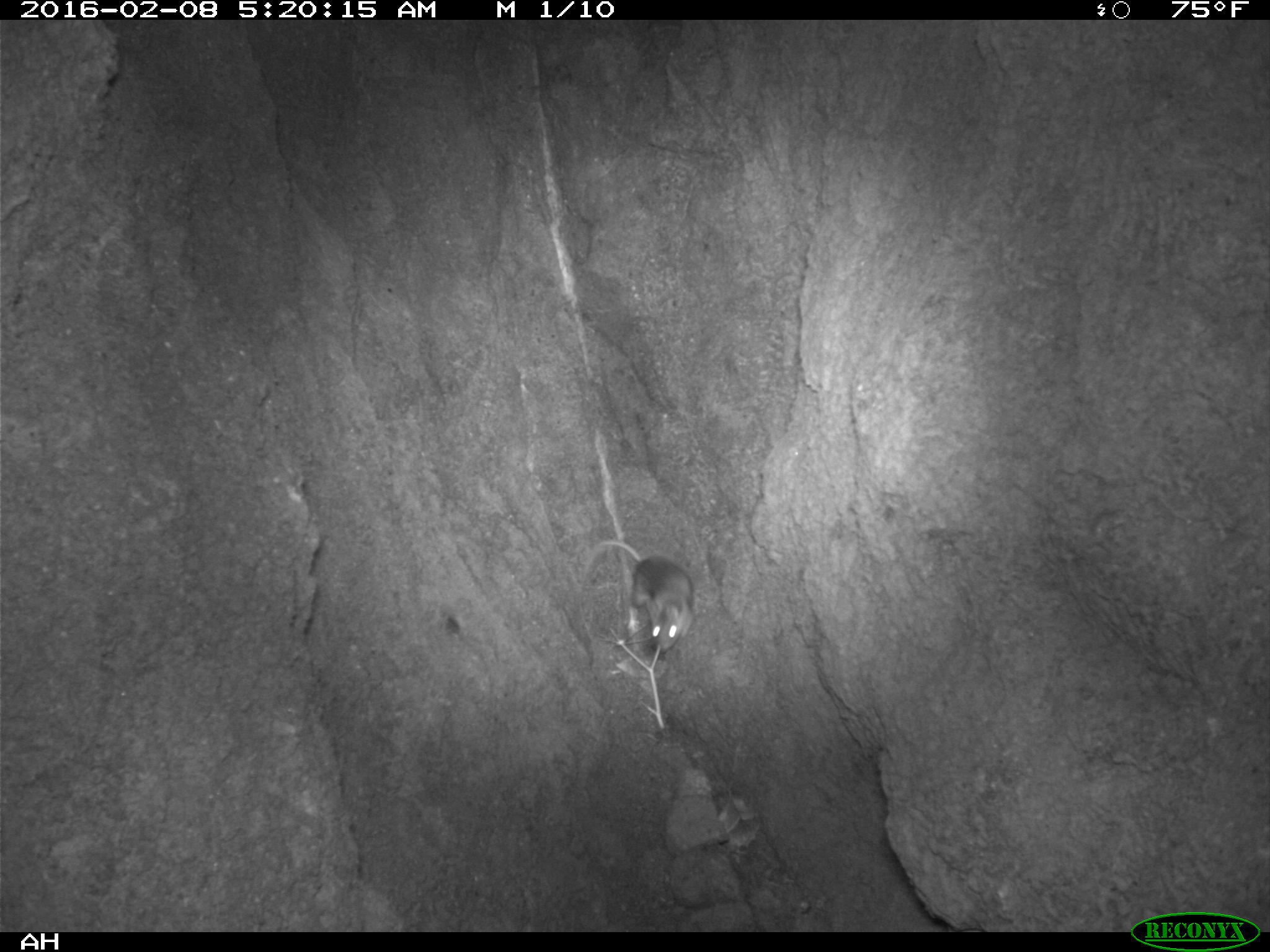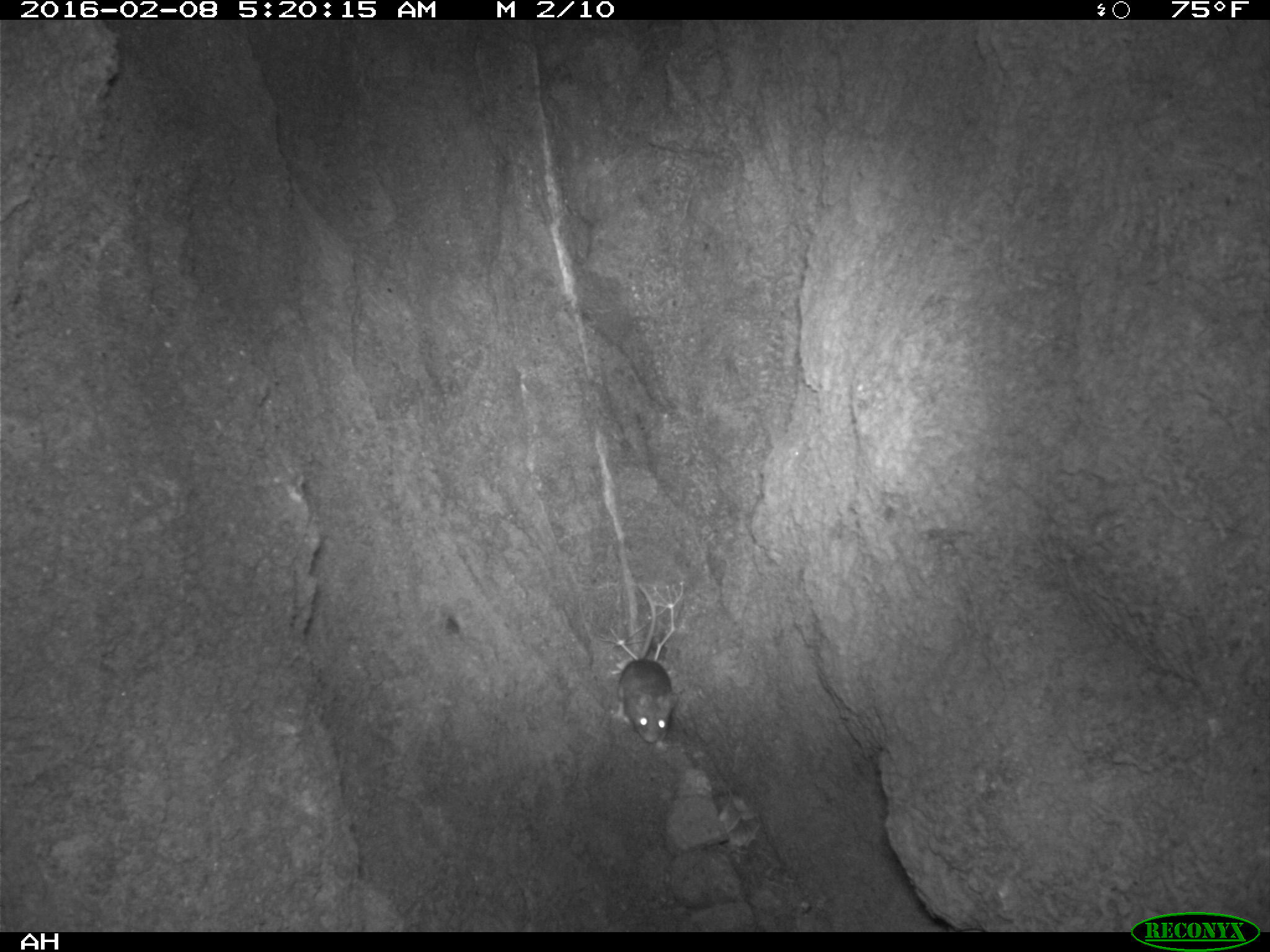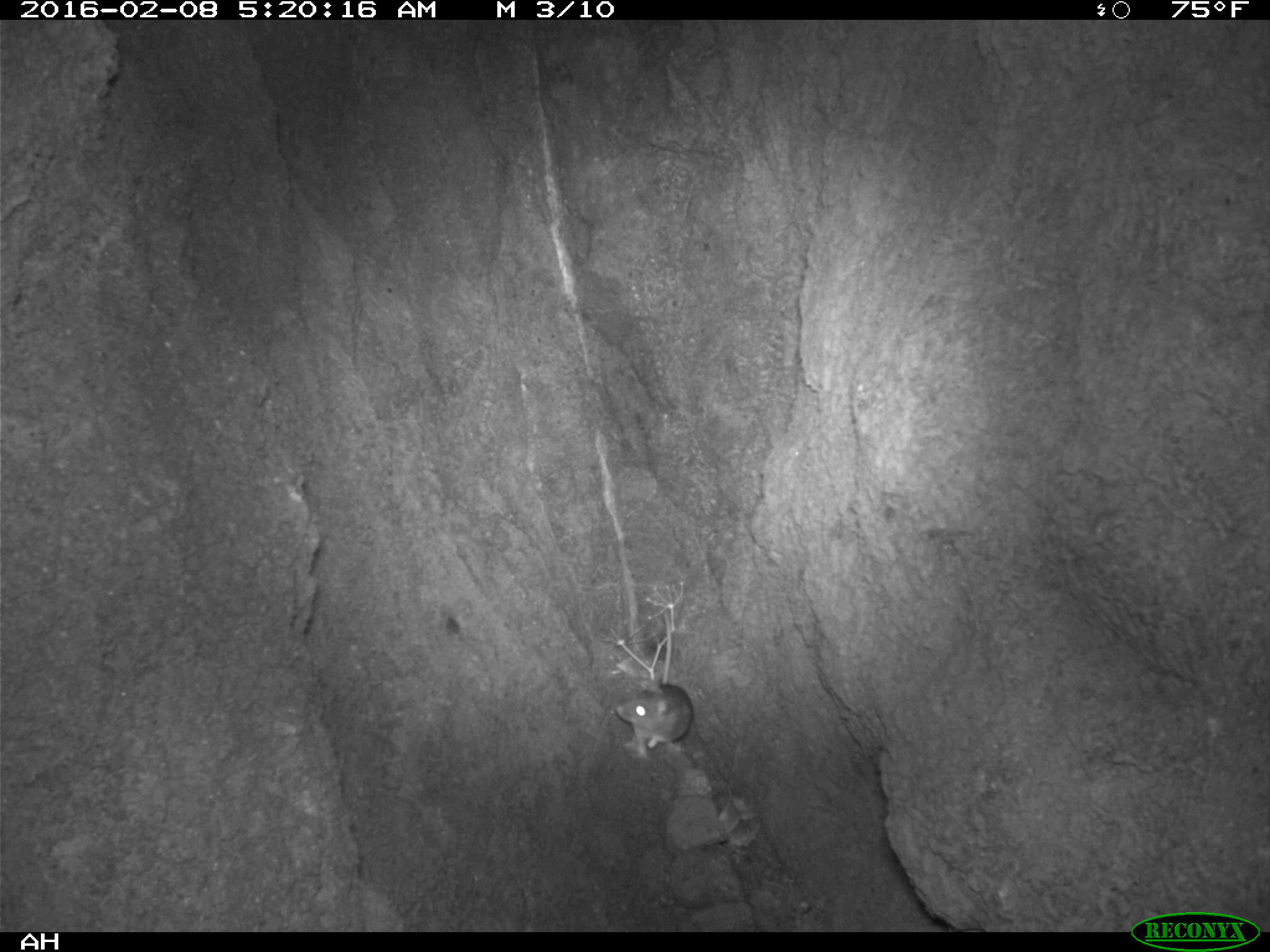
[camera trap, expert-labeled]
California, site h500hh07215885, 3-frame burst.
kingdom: Animalia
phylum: Chordata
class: Mammalia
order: Rodentia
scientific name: Rodentia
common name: rodent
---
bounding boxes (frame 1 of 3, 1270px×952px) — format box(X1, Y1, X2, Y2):
rodent: box(579, 539, 694, 653)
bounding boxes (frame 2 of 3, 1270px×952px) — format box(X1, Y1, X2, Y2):
rodent: box(611, 584, 679, 748)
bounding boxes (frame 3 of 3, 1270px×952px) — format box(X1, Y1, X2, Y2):
rodent: box(616, 611, 694, 756)